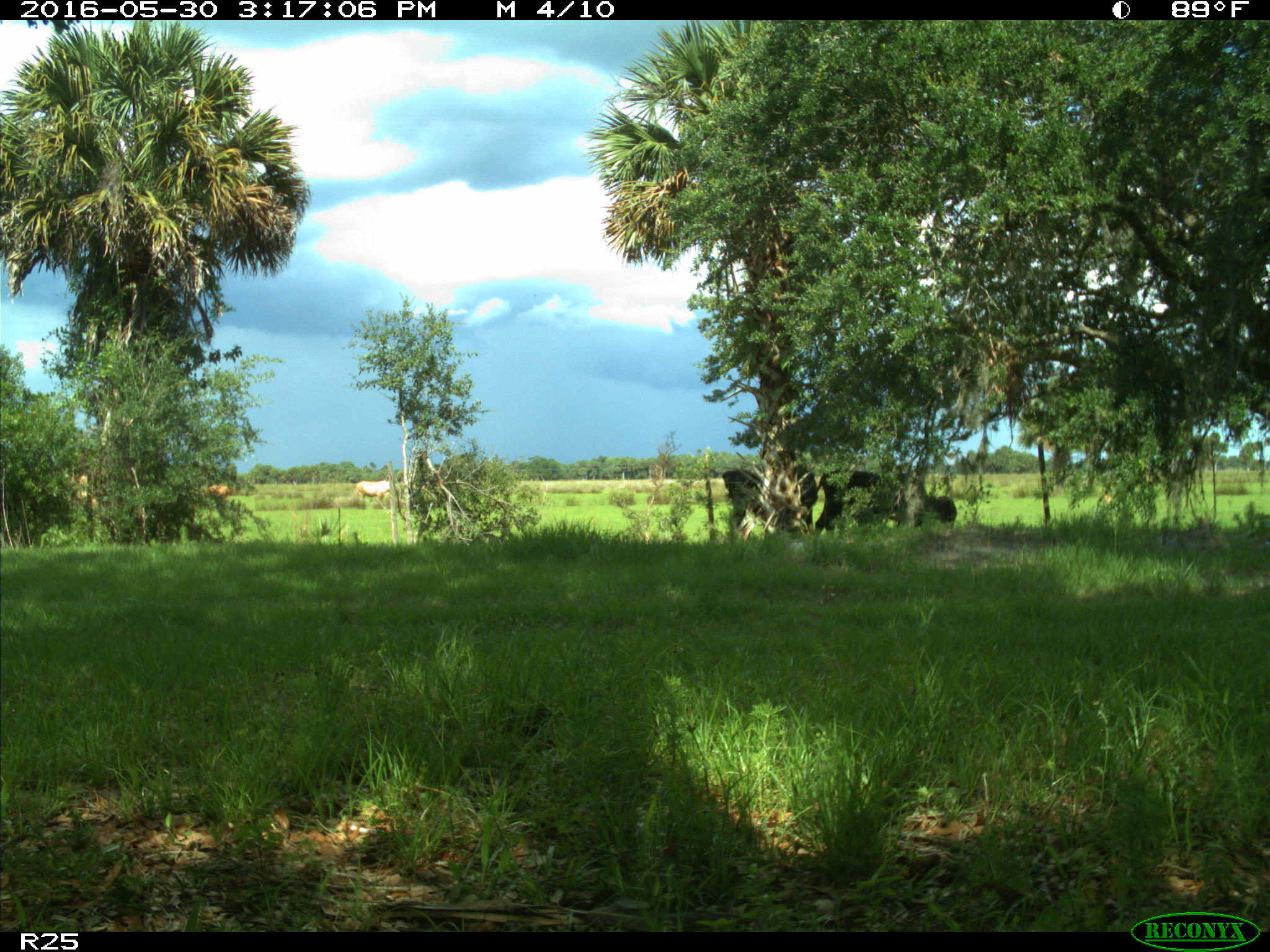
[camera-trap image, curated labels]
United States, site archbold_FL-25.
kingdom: Animalia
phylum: Chordata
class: Mammalia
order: Artiodactyla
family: Bovidae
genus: Bos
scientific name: Bos taurus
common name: domestic cow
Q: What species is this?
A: Bos taurus (domestic cow).